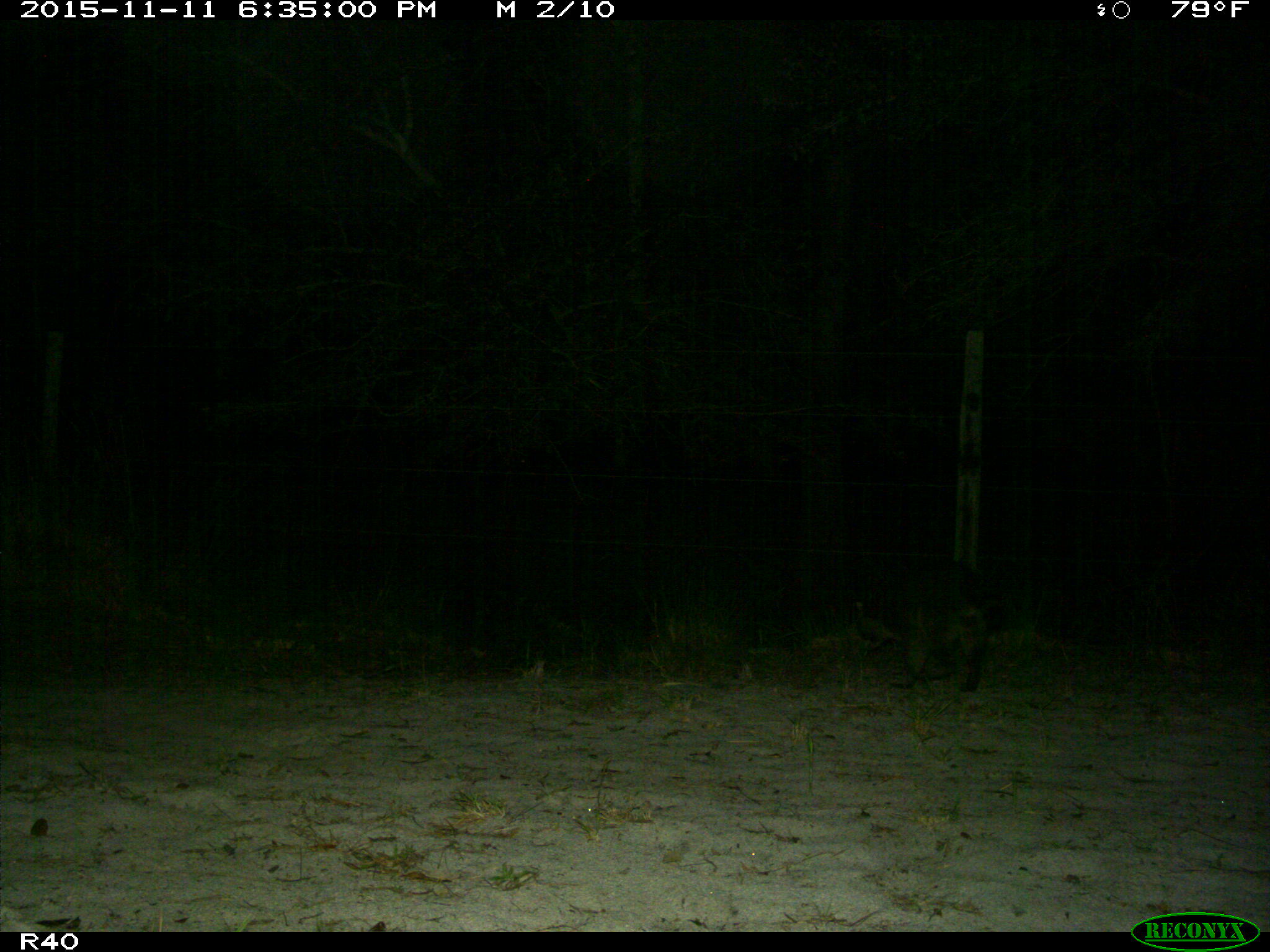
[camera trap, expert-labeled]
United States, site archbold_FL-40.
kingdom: Animalia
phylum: Chordata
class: Mammalia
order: Carnivora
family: Procyonidae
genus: Procyon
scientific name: Procyon lotor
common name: common raccoon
Procyon lotor (common raccoon).